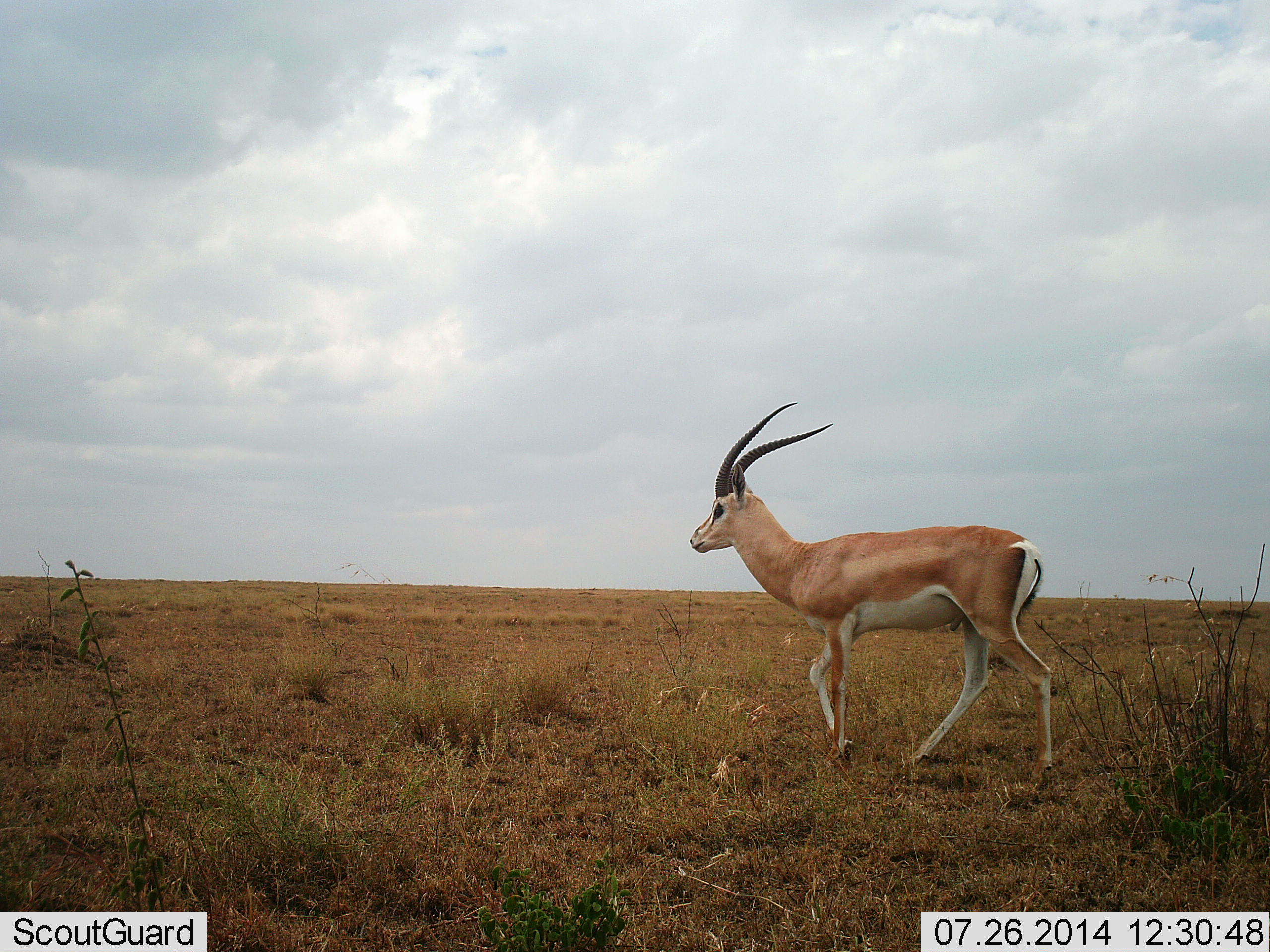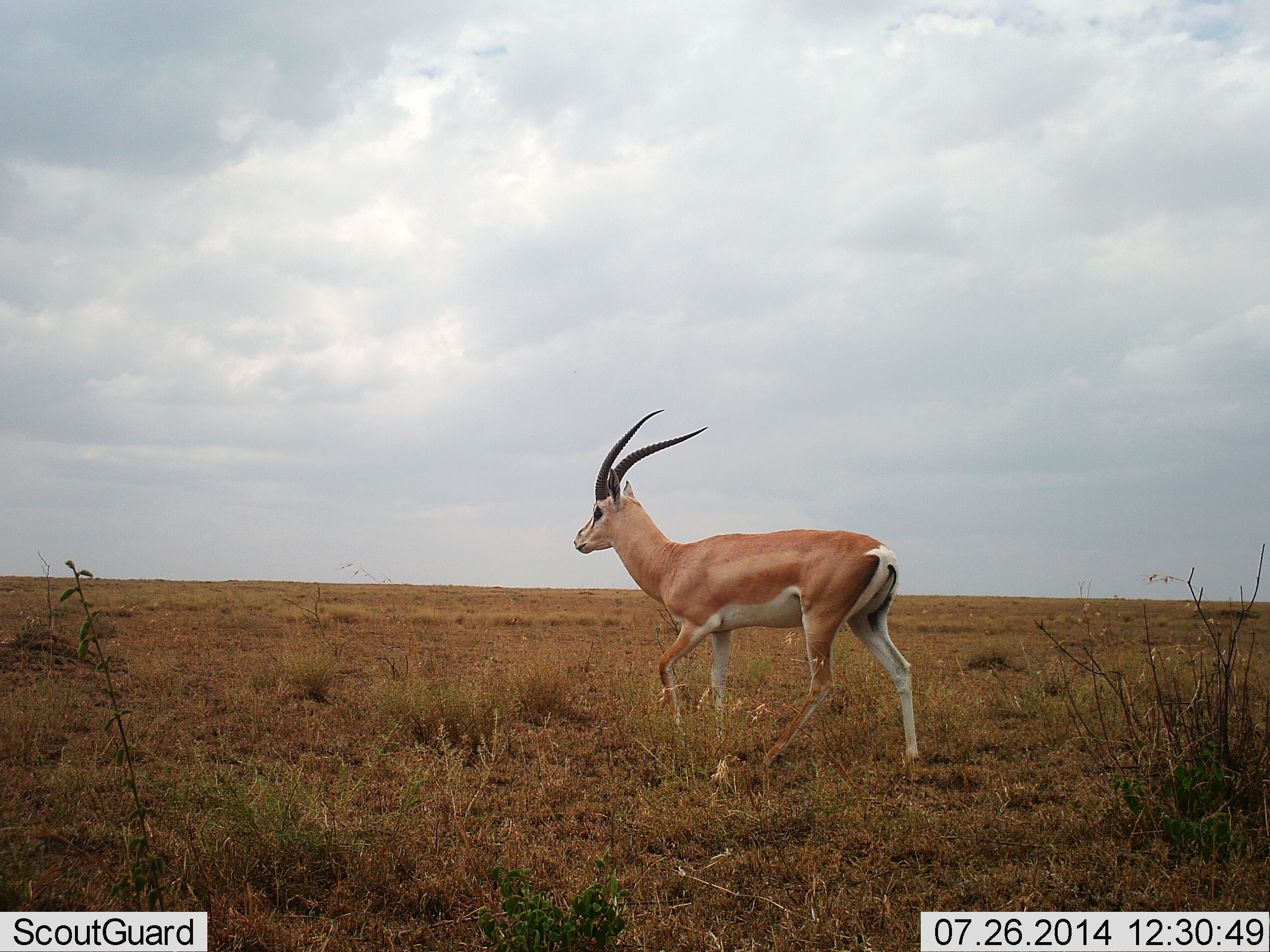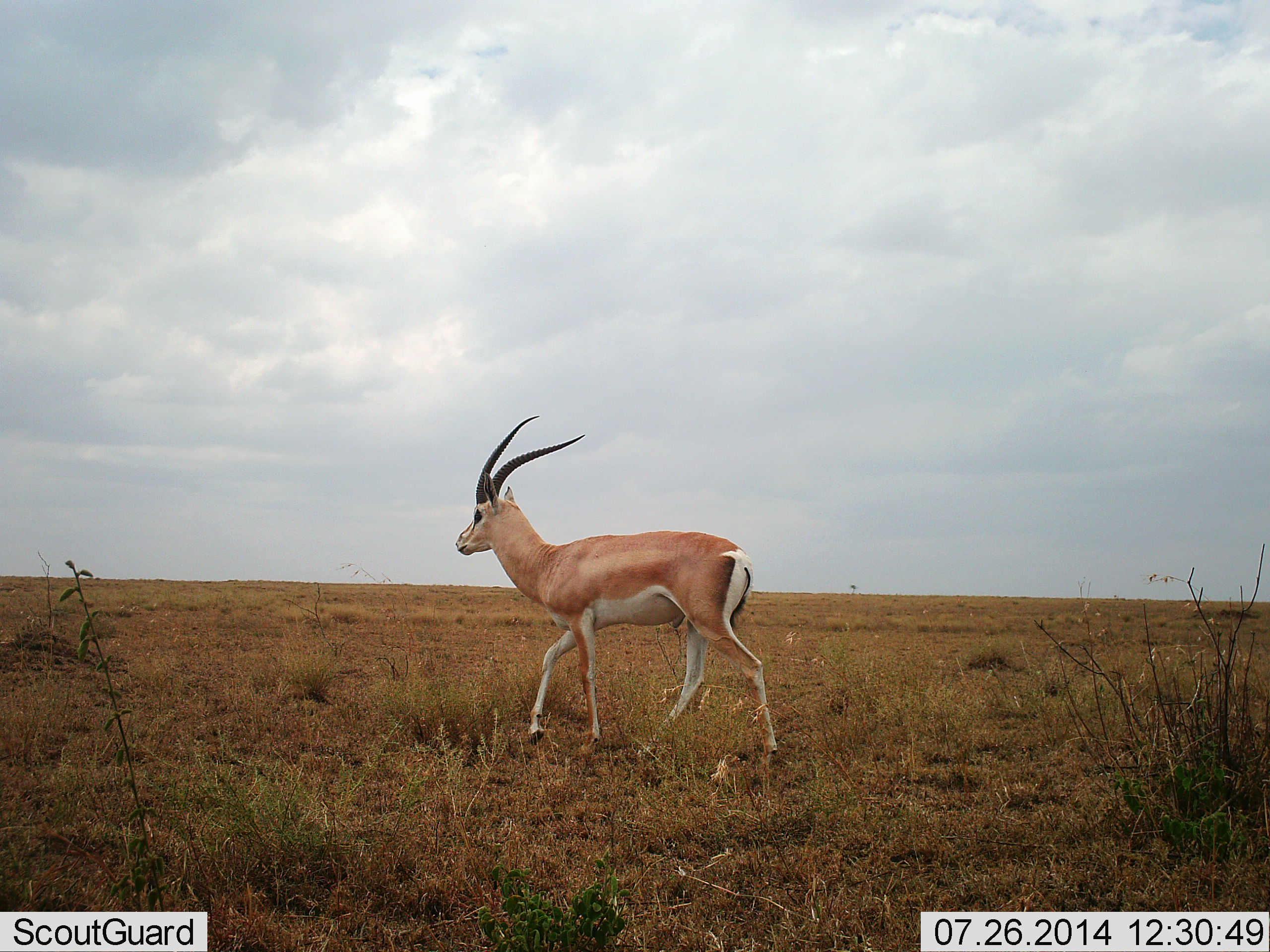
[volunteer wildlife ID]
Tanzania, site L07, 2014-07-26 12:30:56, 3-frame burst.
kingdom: Animalia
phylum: Chordata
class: Mammalia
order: Artiodactyla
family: Bovidae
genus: Nanger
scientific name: Nanger granti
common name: grant's gazelle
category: gazellegrants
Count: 1.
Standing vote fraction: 10%.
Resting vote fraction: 0%.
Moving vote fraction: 90%.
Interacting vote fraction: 0%.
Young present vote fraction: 0%.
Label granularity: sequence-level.